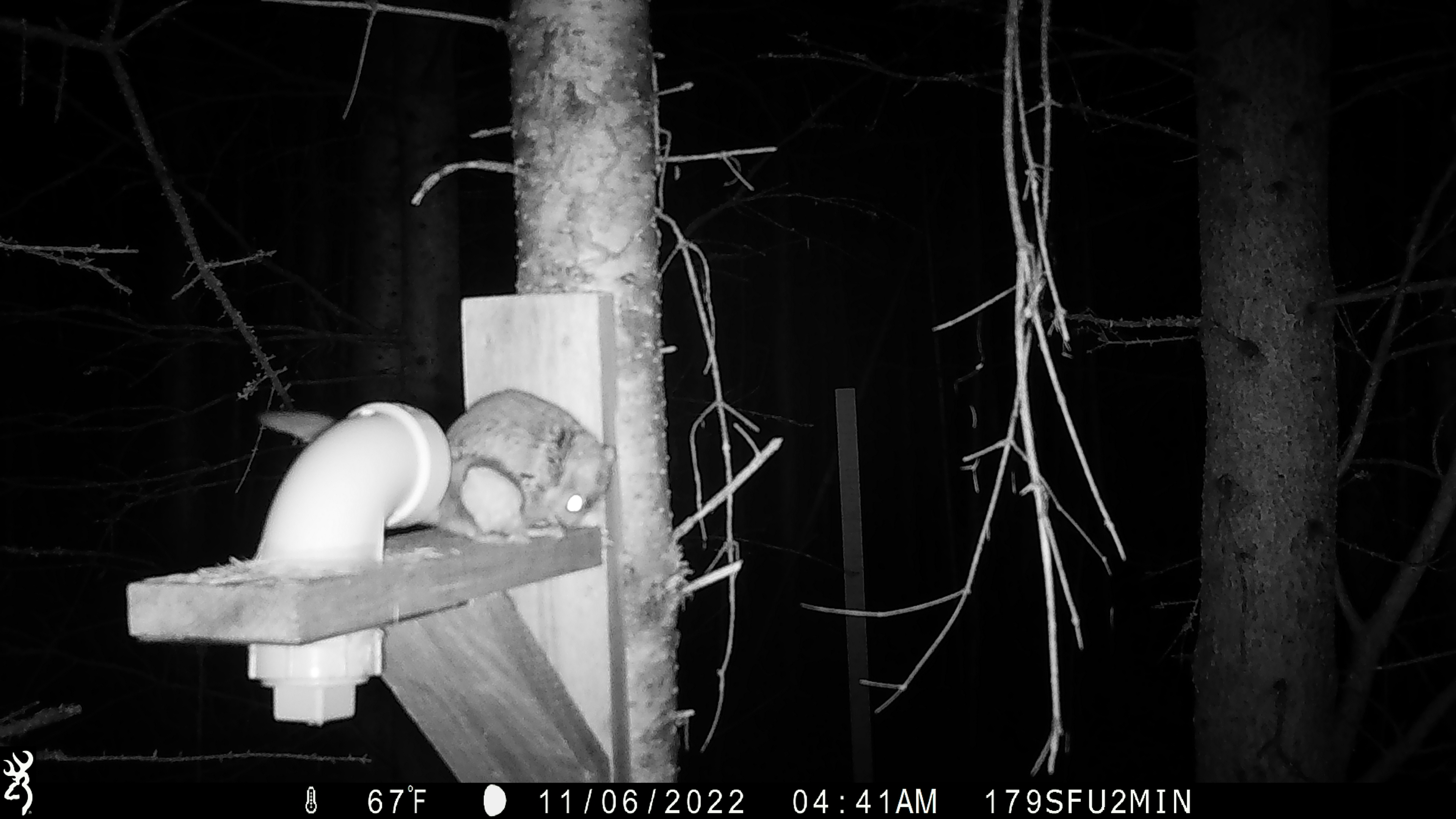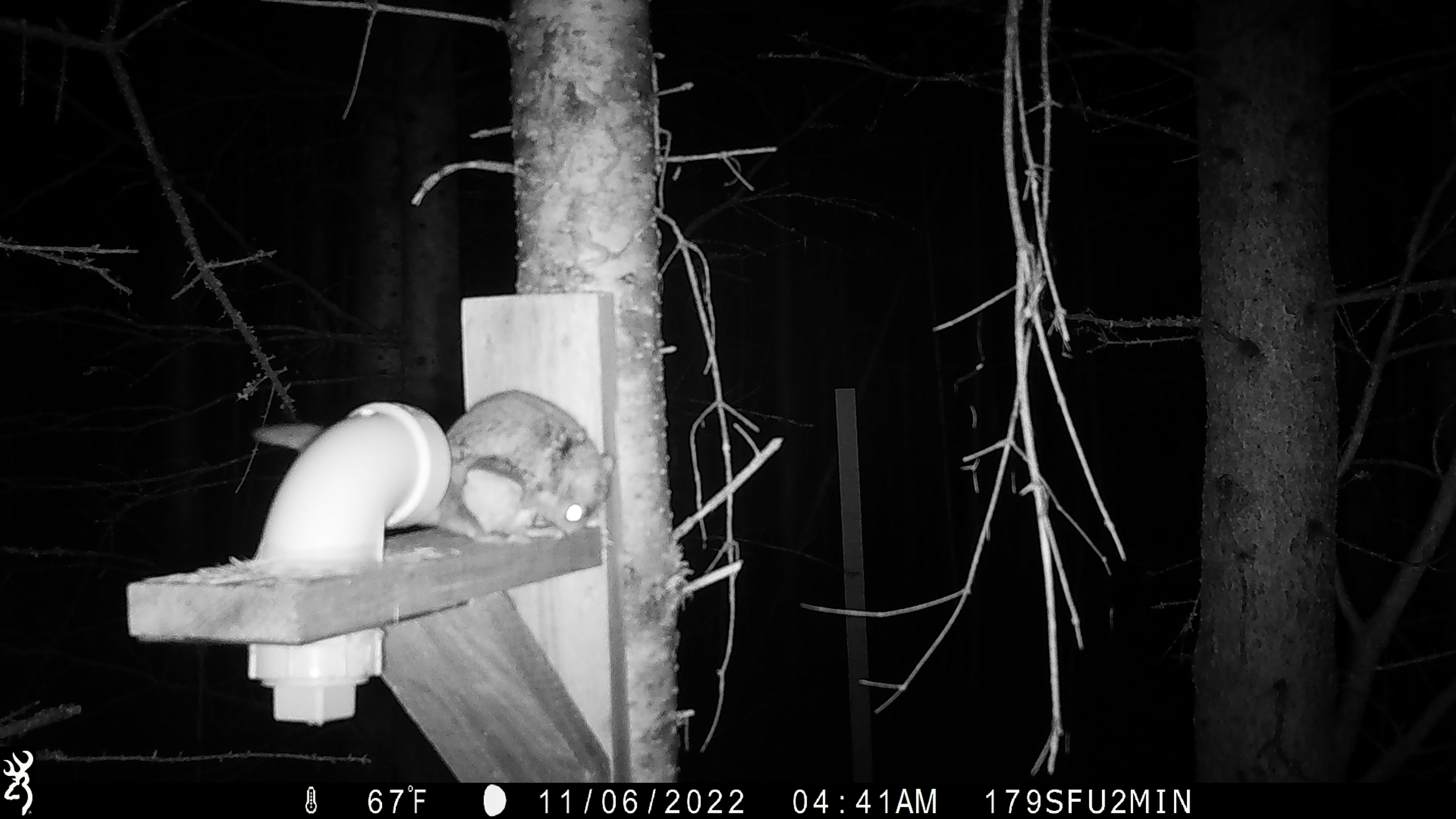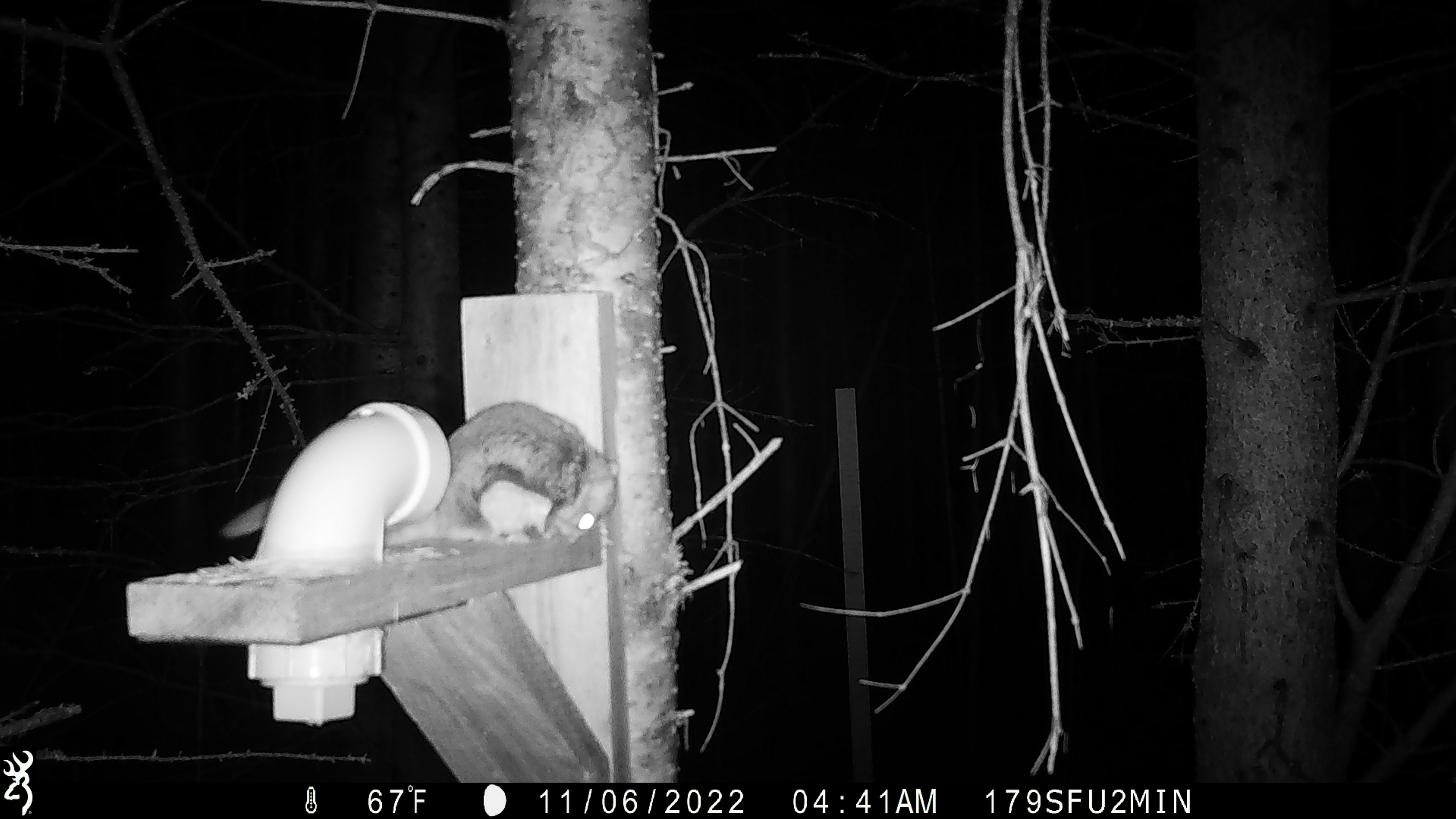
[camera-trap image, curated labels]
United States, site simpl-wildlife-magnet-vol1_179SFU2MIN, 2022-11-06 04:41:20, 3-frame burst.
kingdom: Animalia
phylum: Chordata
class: Mammalia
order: Rodentia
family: Sciuridae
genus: Glaucomys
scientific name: Glaucomys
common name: flying squirrel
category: flying squirrel sp.